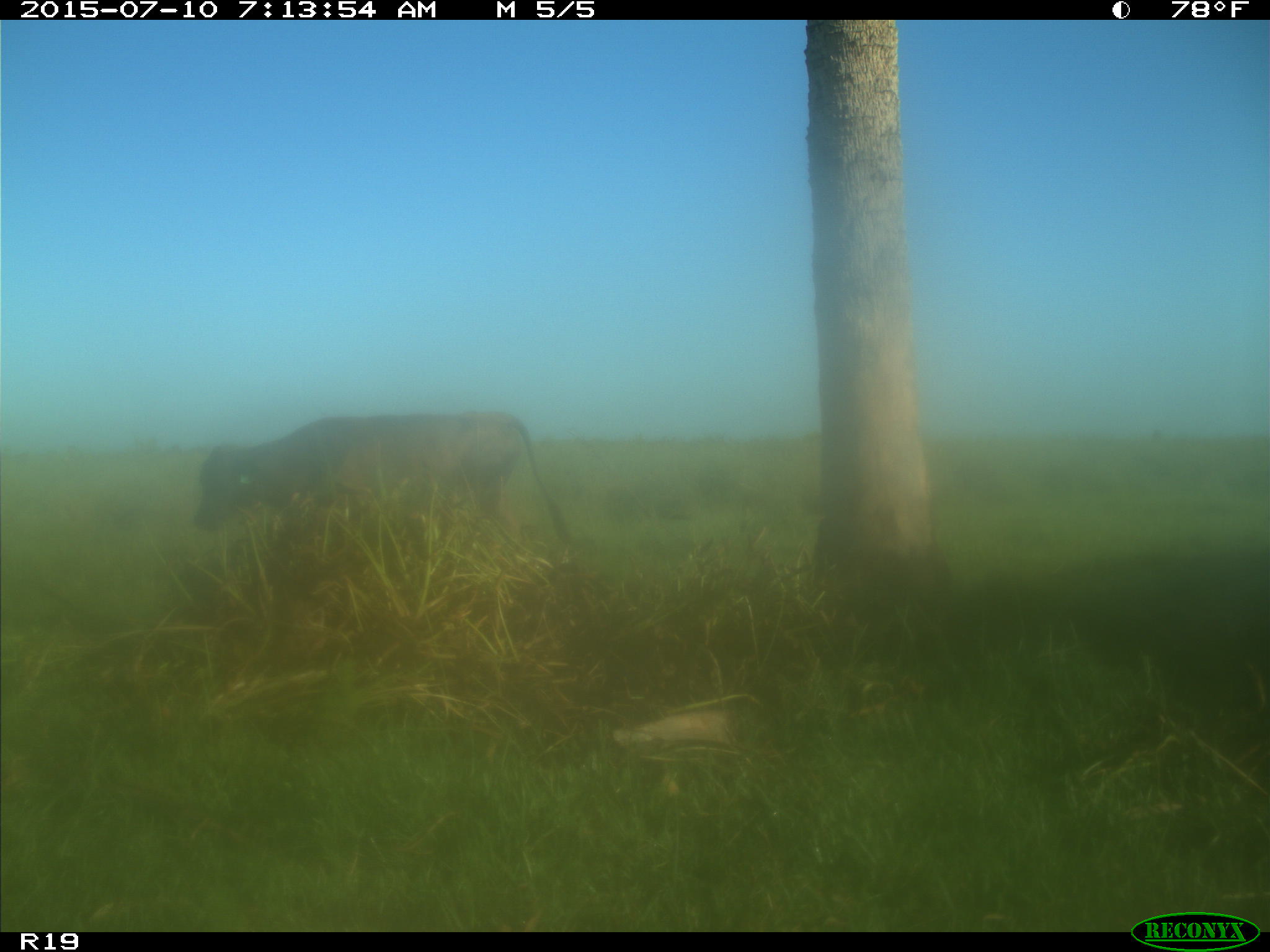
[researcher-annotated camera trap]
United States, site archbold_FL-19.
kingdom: Animalia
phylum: Chordata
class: Mammalia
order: Artiodactyla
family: Bovidae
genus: Bos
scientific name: Bos taurus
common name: domestic cow